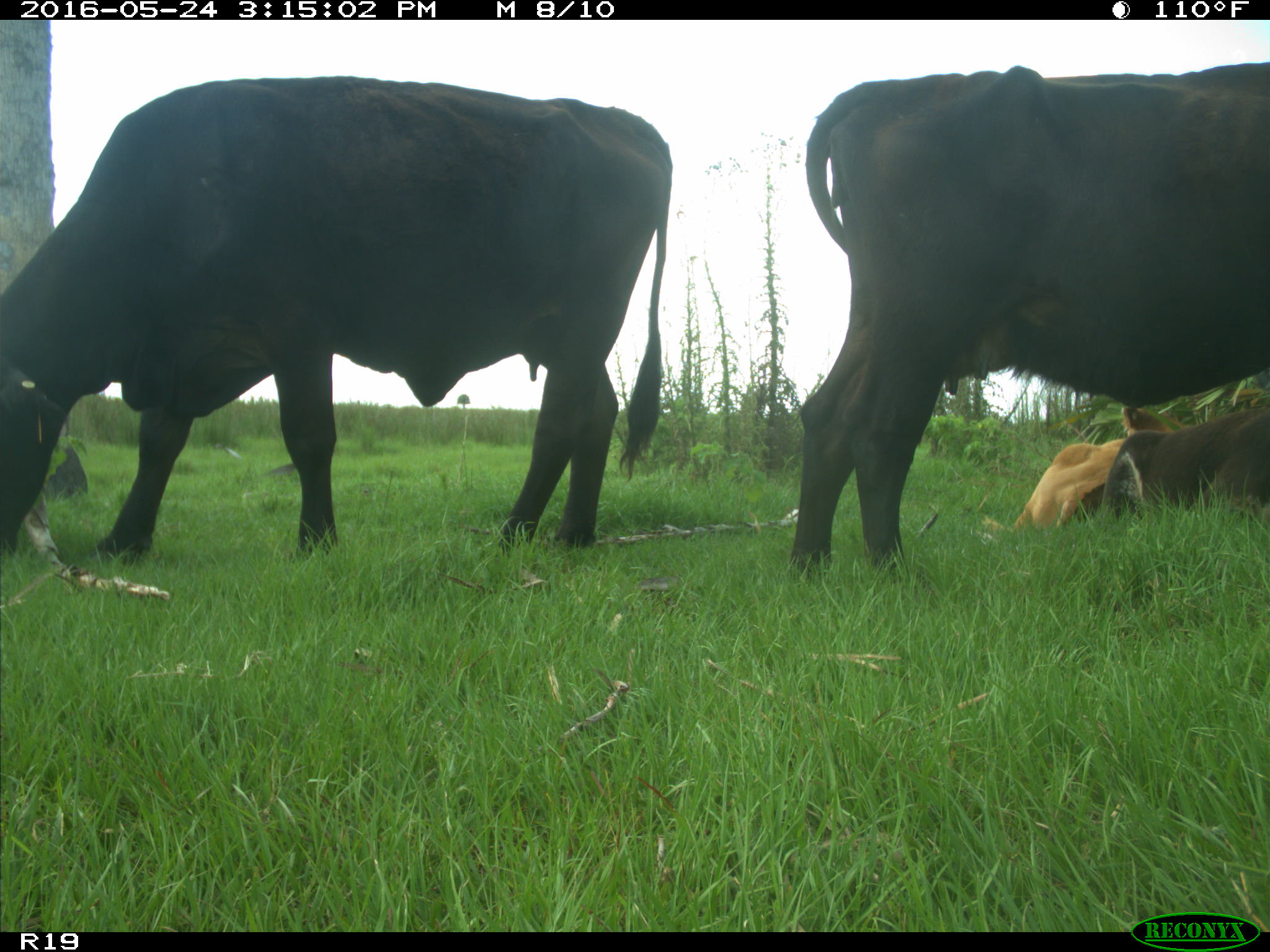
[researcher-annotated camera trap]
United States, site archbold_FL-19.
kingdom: Animalia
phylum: Chordata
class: Mammalia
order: Artiodactyla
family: Bovidae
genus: Bos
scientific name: Bos taurus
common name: domestic cow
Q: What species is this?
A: Bos taurus (domestic cow).